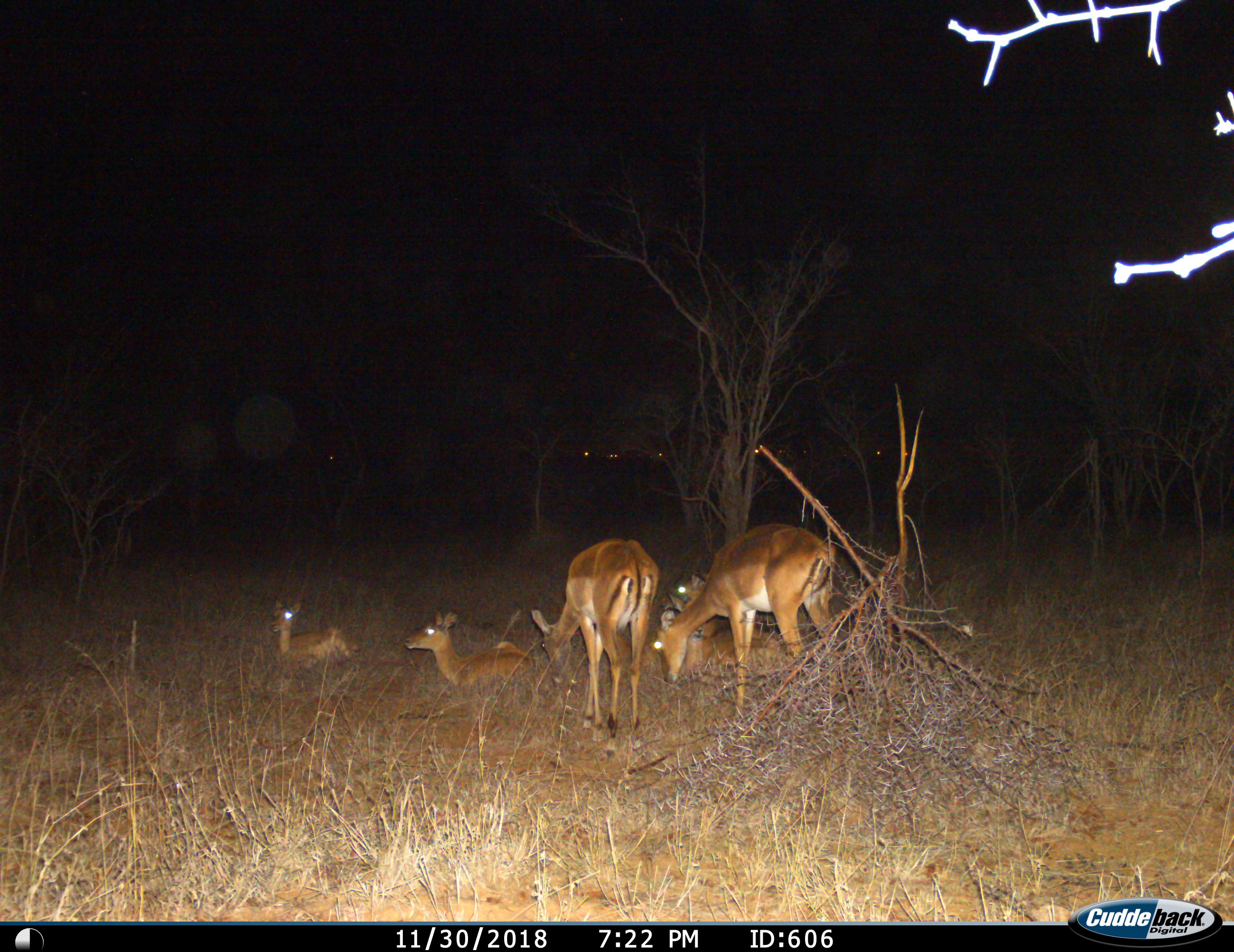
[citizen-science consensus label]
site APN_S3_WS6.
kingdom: Animalia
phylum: Chordata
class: Mammalia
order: Artiodactyla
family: Bovidae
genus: Aepyceros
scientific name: Aepyceros melampus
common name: impala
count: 6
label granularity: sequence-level